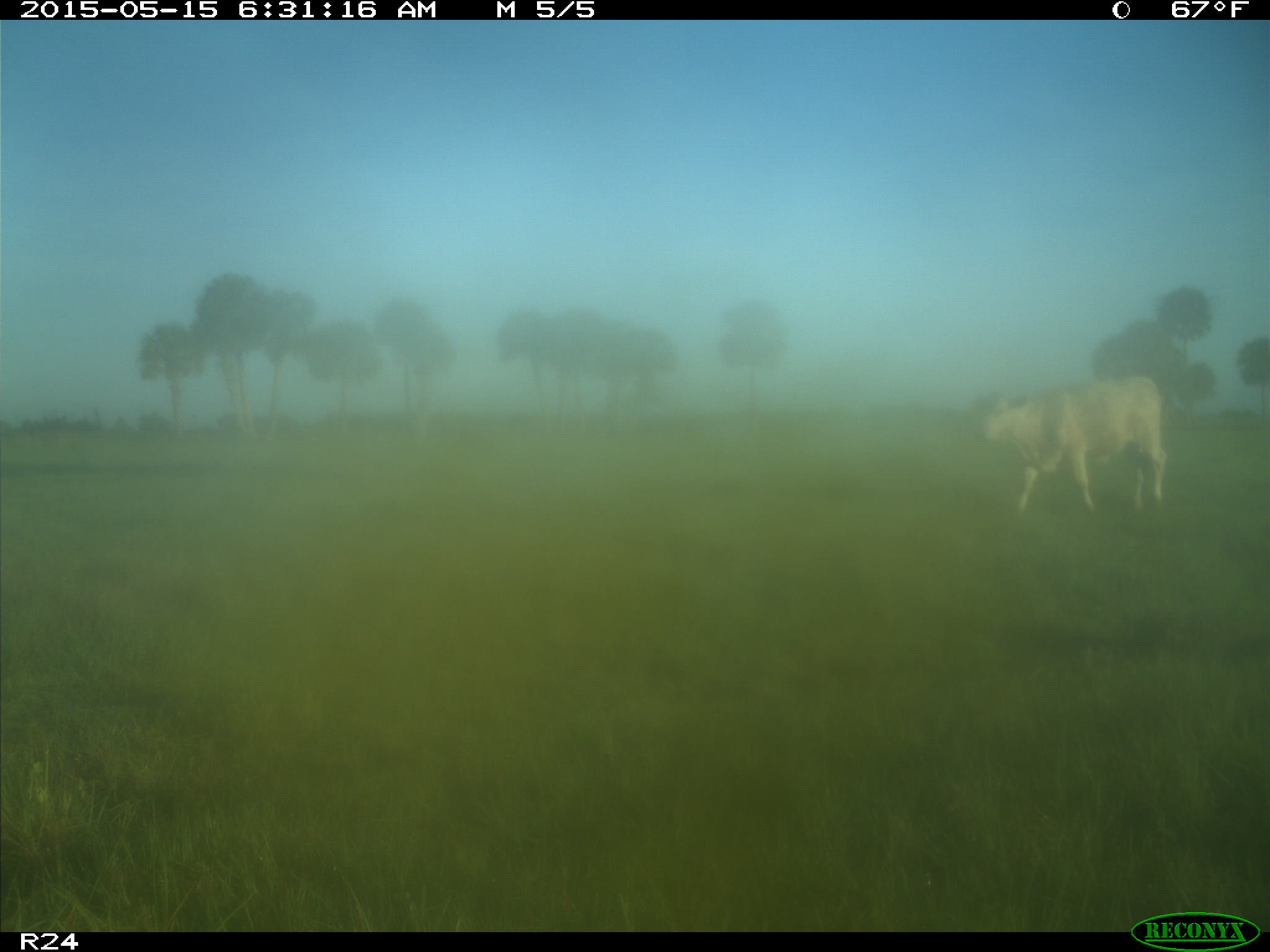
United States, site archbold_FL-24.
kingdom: Animalia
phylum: Chordata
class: Mammalia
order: Artiodactyla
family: Suidae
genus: Sus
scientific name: Sus scrofa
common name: wild boar